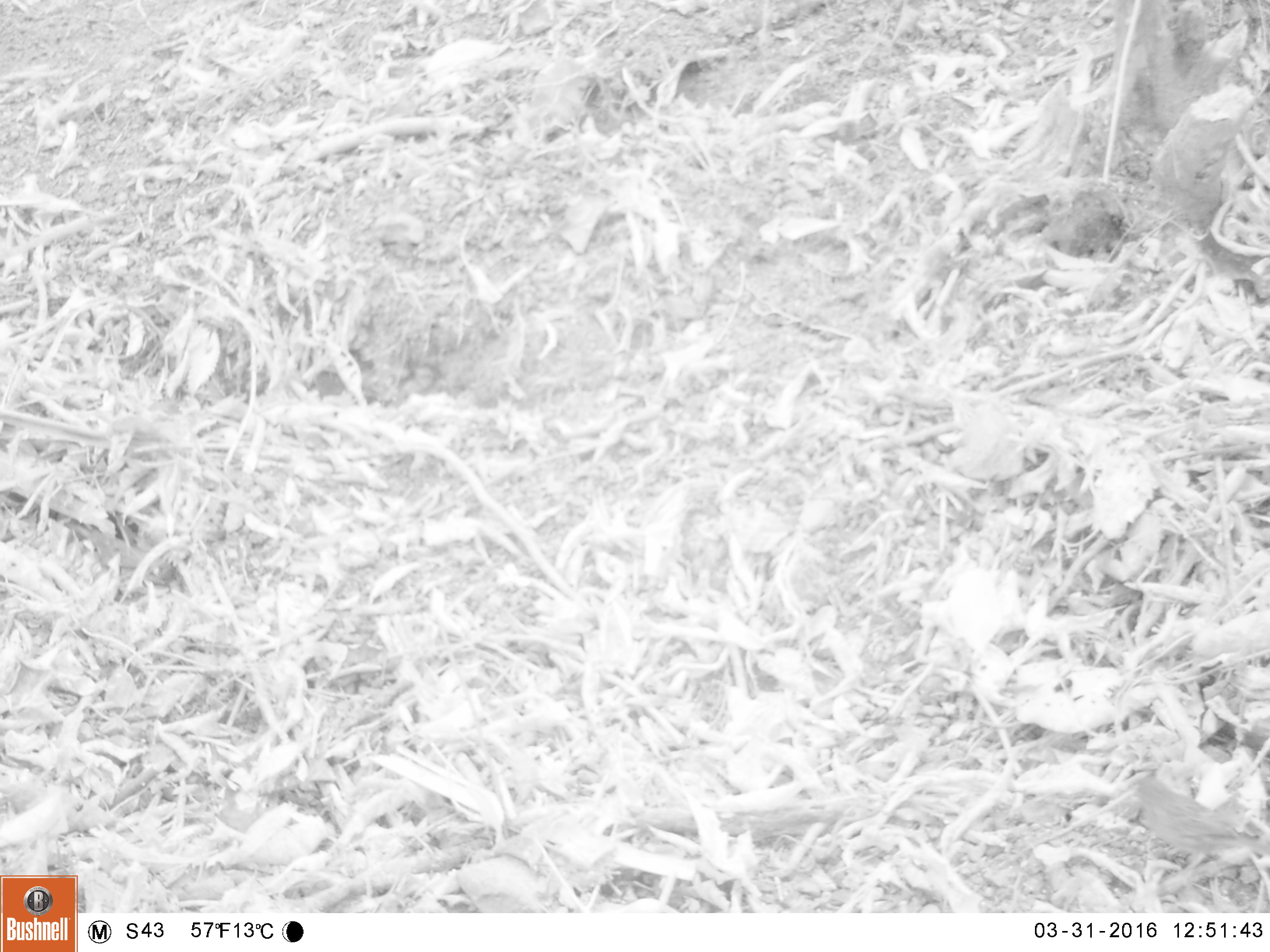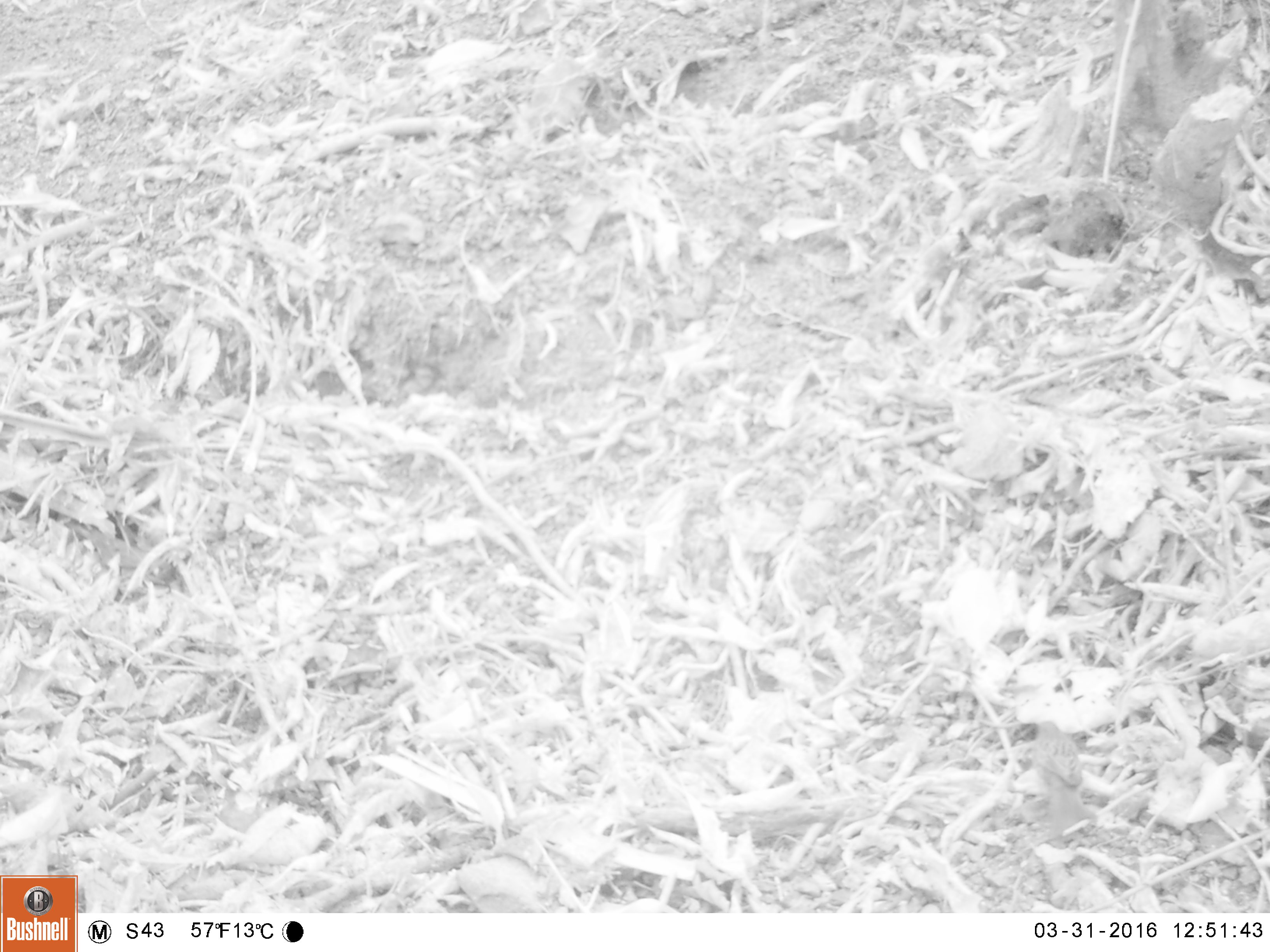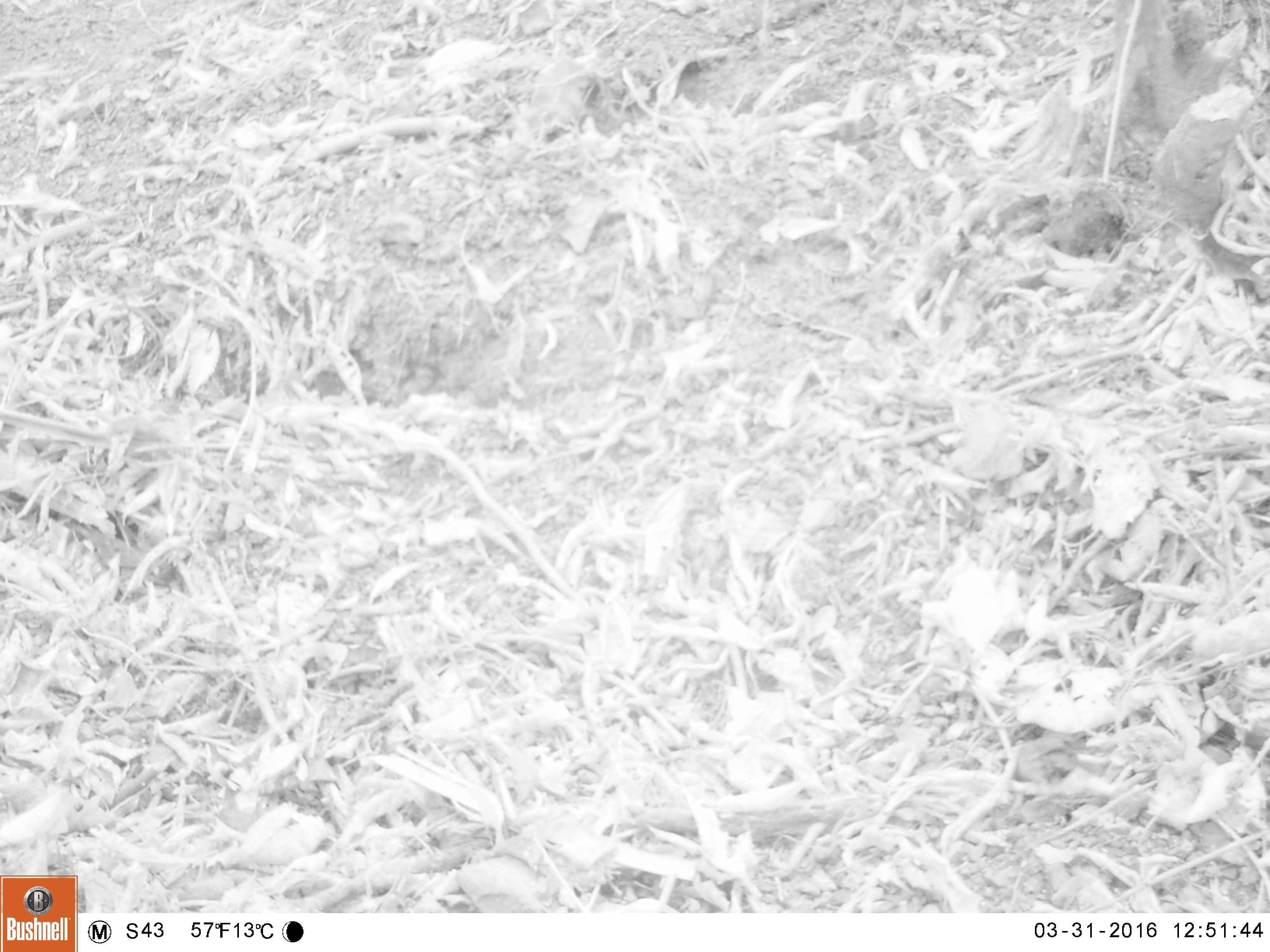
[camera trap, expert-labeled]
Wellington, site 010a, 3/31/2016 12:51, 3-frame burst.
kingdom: Animalia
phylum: Chordata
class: Aves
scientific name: Aves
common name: bird